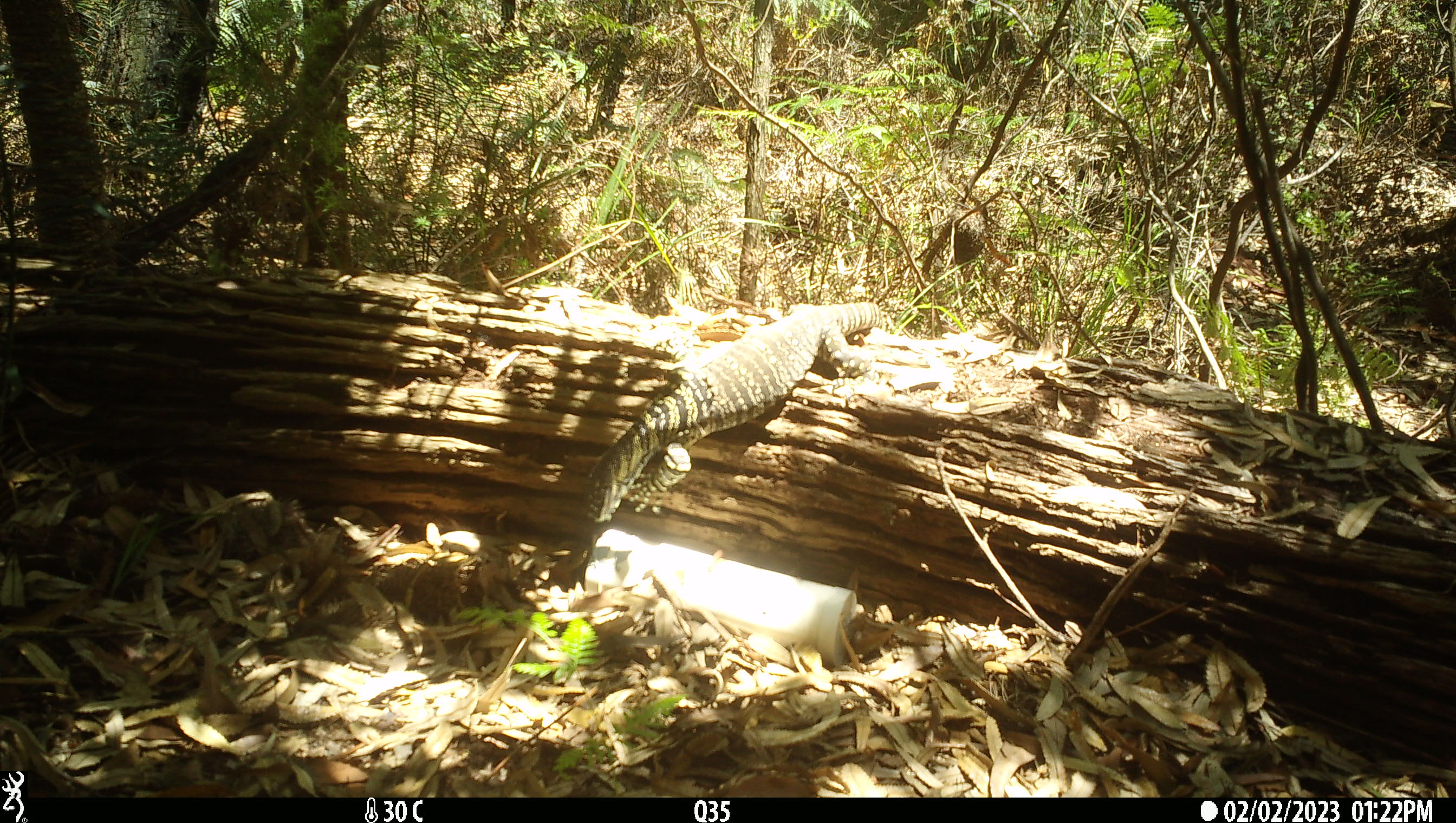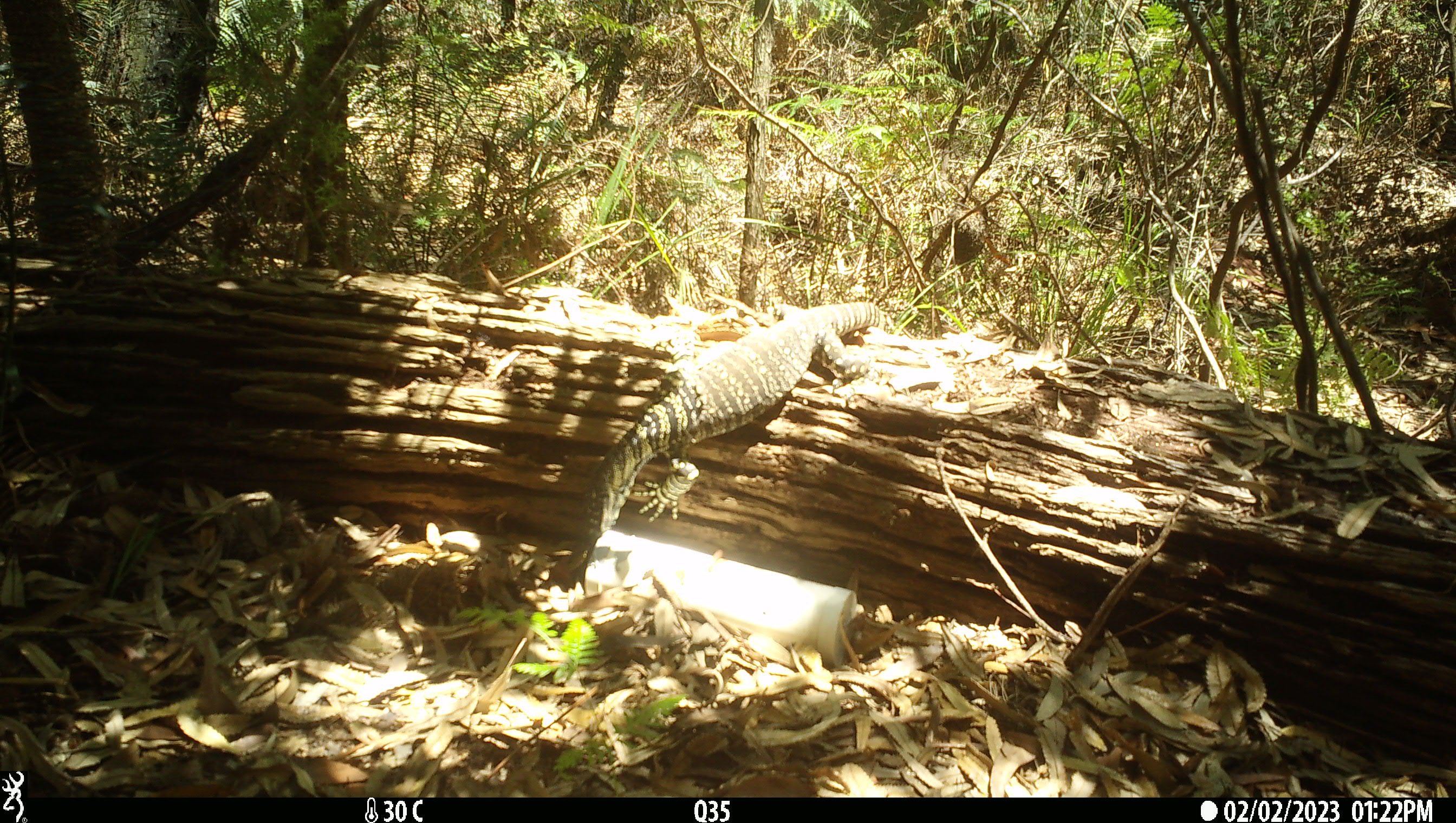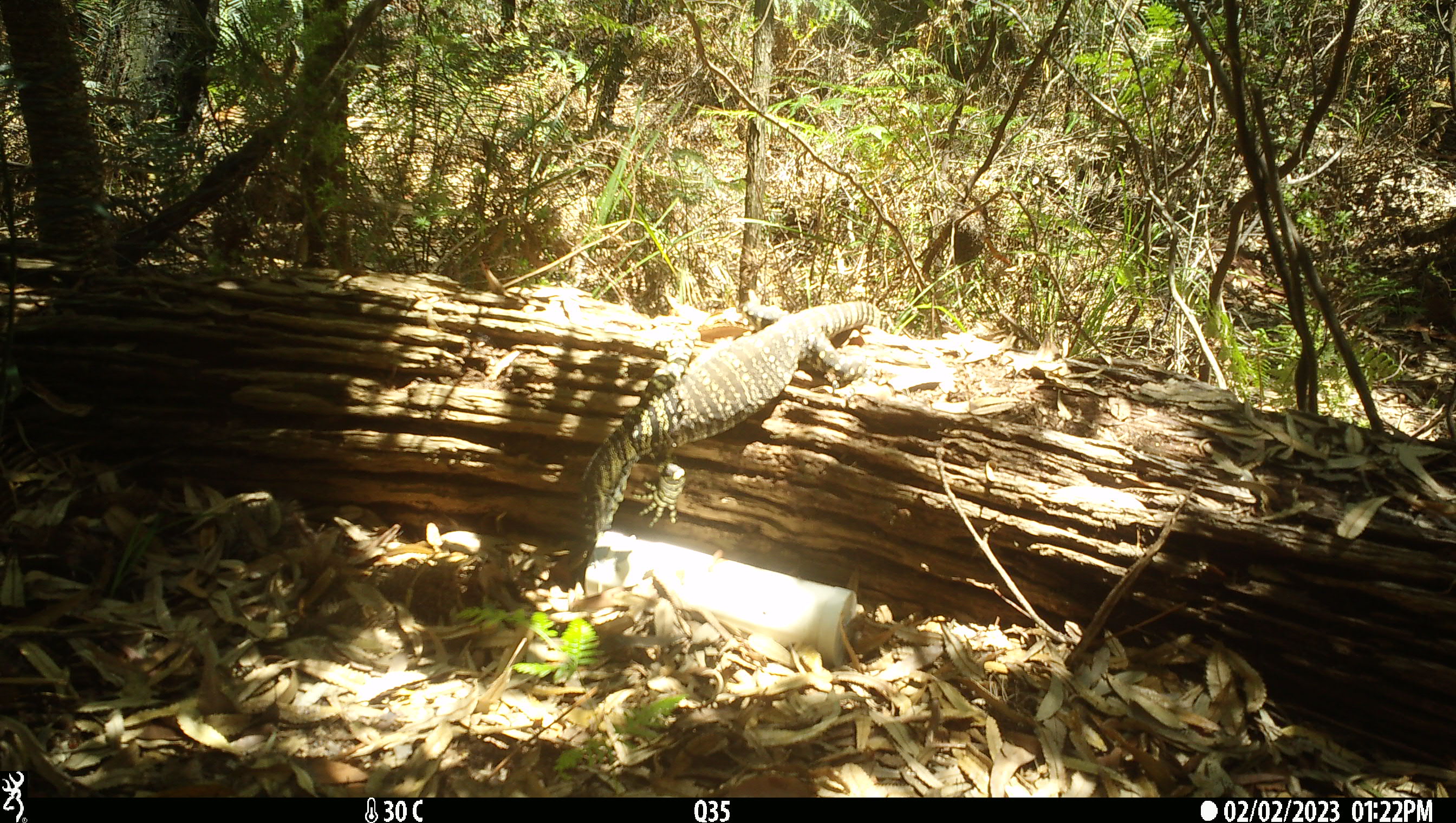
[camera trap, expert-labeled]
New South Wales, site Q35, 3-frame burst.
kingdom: Animalia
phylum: Chordata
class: Reptilia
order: Squamata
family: Varanidae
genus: Varanus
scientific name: Varanus varius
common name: lace monitor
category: goanna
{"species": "goanna (lace monitor) (Varanus varius)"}